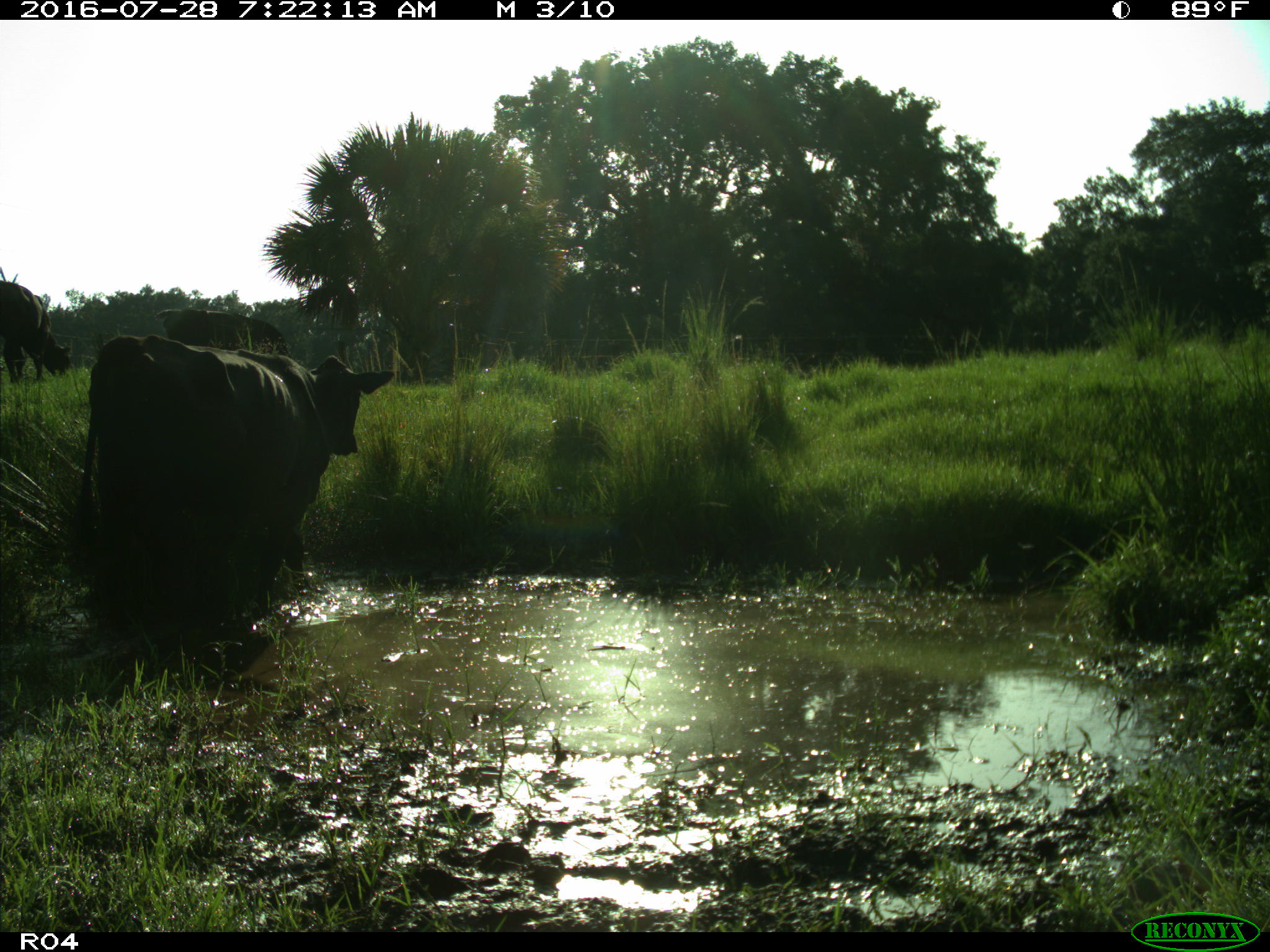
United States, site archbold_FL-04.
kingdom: Animalia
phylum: Chordata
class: Mammalia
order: Artiodactyla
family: Bovidae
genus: Bos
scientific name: Bos taurus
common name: domestic cow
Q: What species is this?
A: Bos taurus (domestic cow).